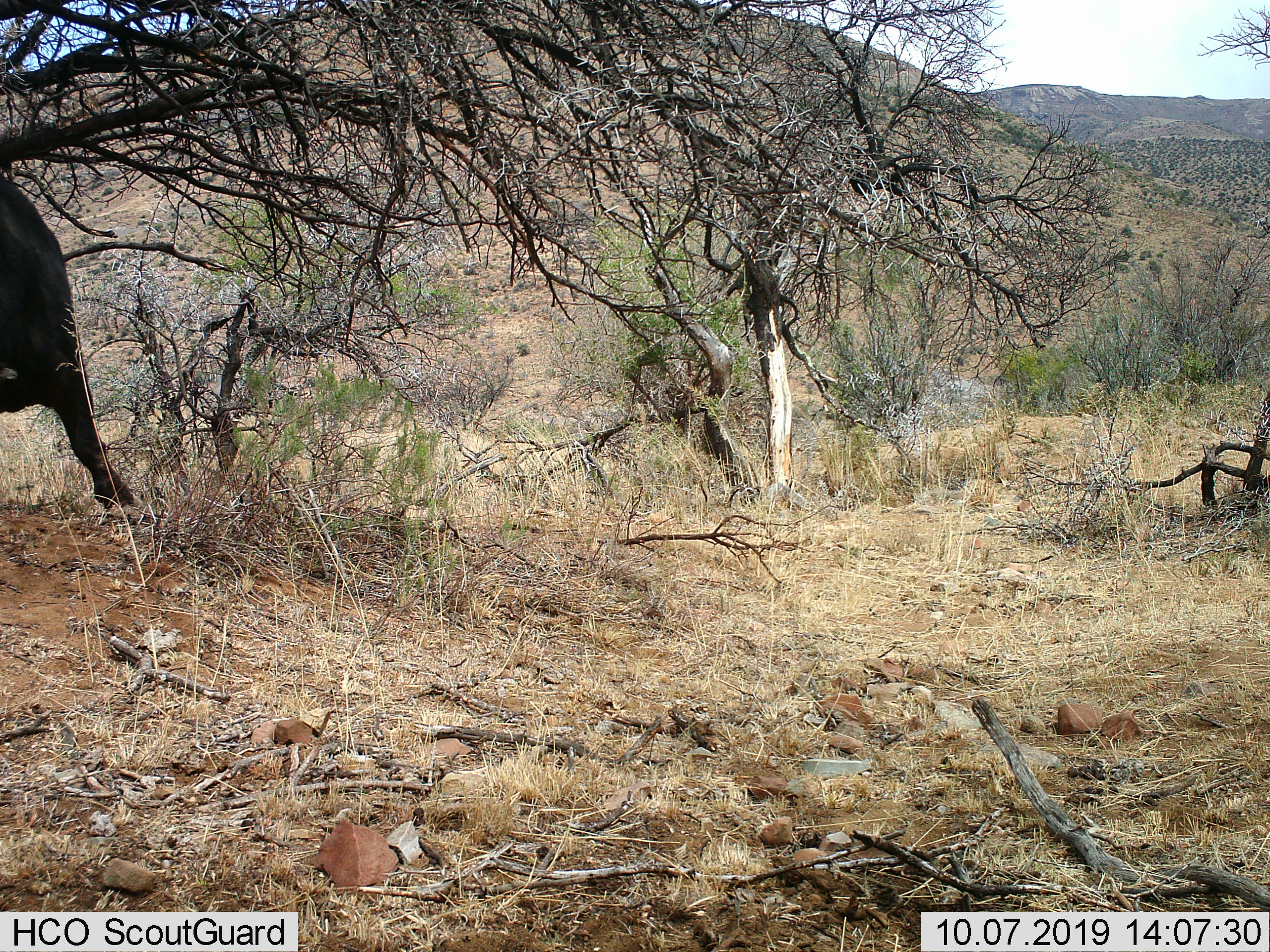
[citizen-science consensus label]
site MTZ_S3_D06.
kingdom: Animalia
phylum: Chordata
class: Mammalia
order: Artiodactyla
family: Bovidae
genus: Syncerus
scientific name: Syncerus caffer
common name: african buffalo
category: buffalo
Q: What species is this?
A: Buffalo (african buffalo) (Syncerus caffer).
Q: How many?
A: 1.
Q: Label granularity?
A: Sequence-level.